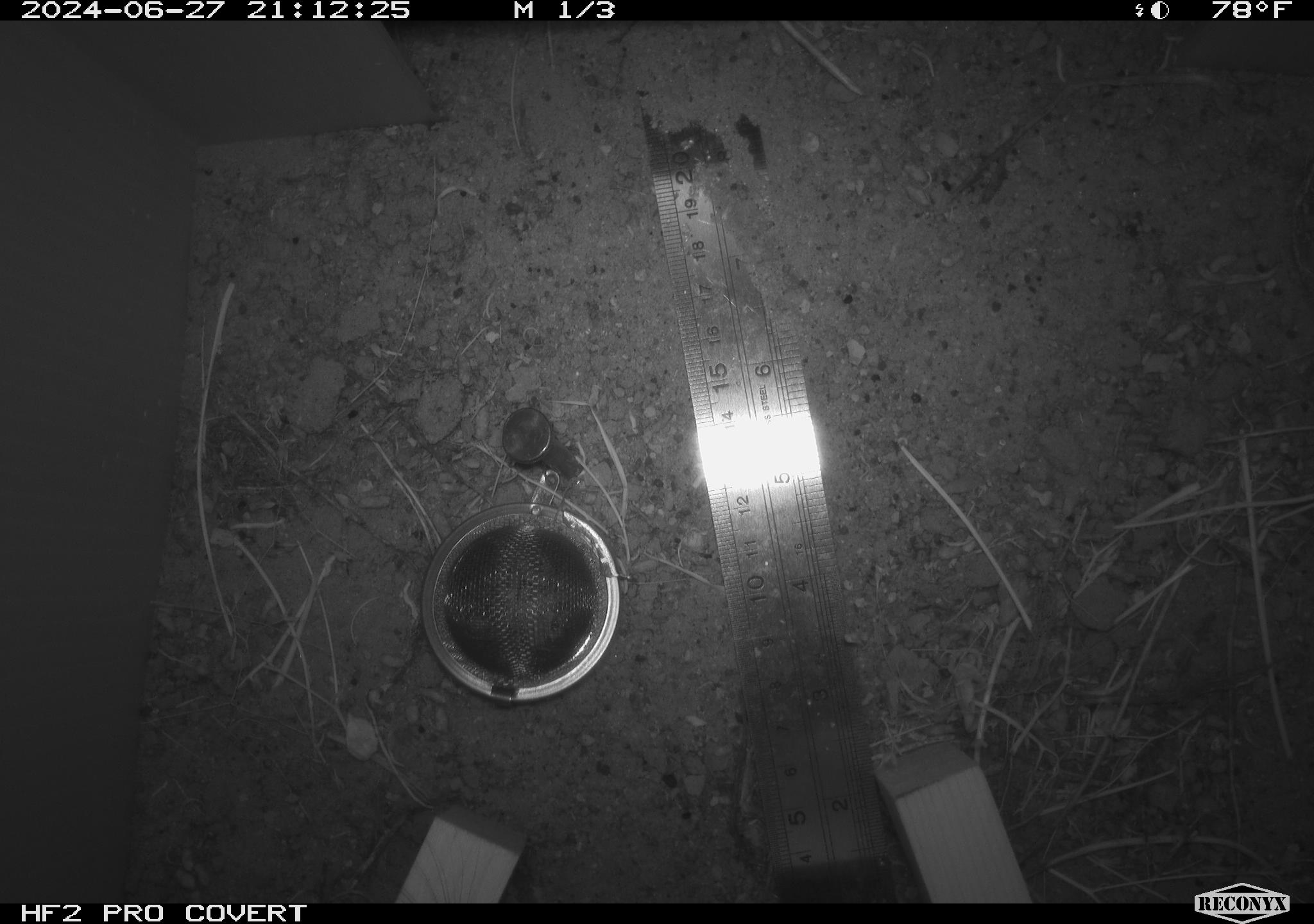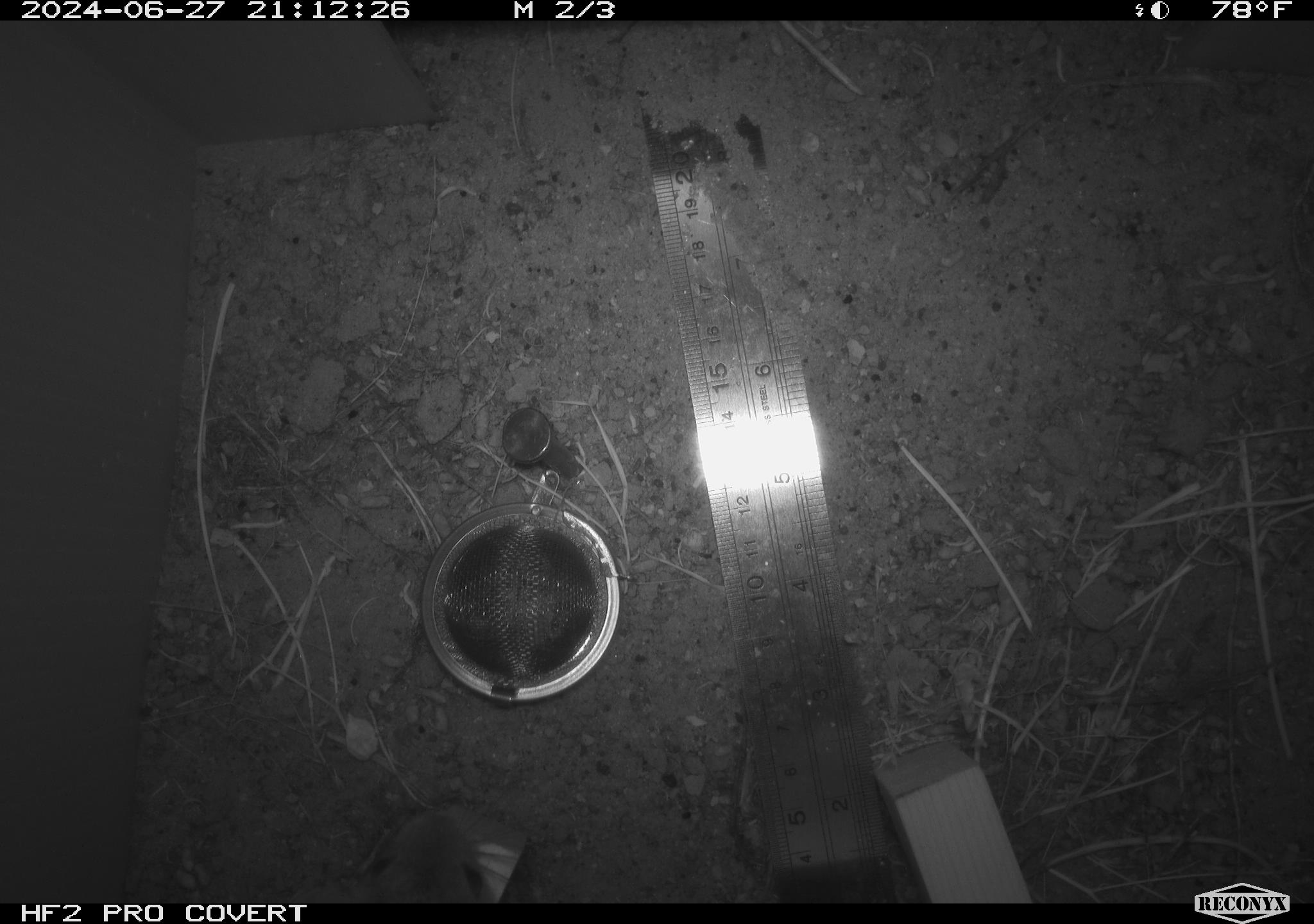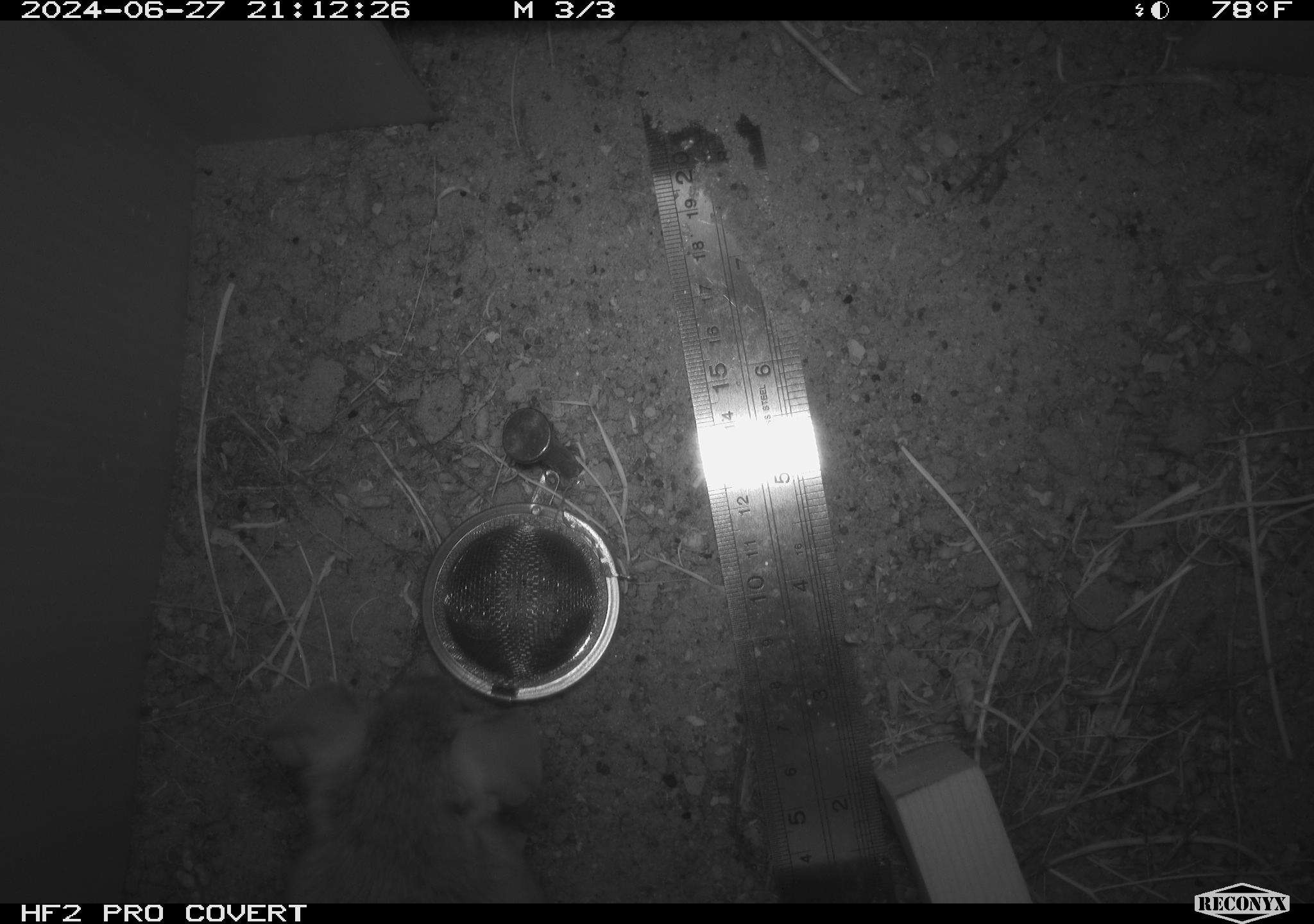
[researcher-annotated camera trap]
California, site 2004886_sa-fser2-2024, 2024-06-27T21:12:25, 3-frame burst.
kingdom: Animalia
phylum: Chordata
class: Mammalia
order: Rodentia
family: Cricetidae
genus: Neotoma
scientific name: Neotoma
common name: pack rat or woodrat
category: neotoma species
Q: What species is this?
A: Neotoma species (pack rat or woodrat) (Neotoma).